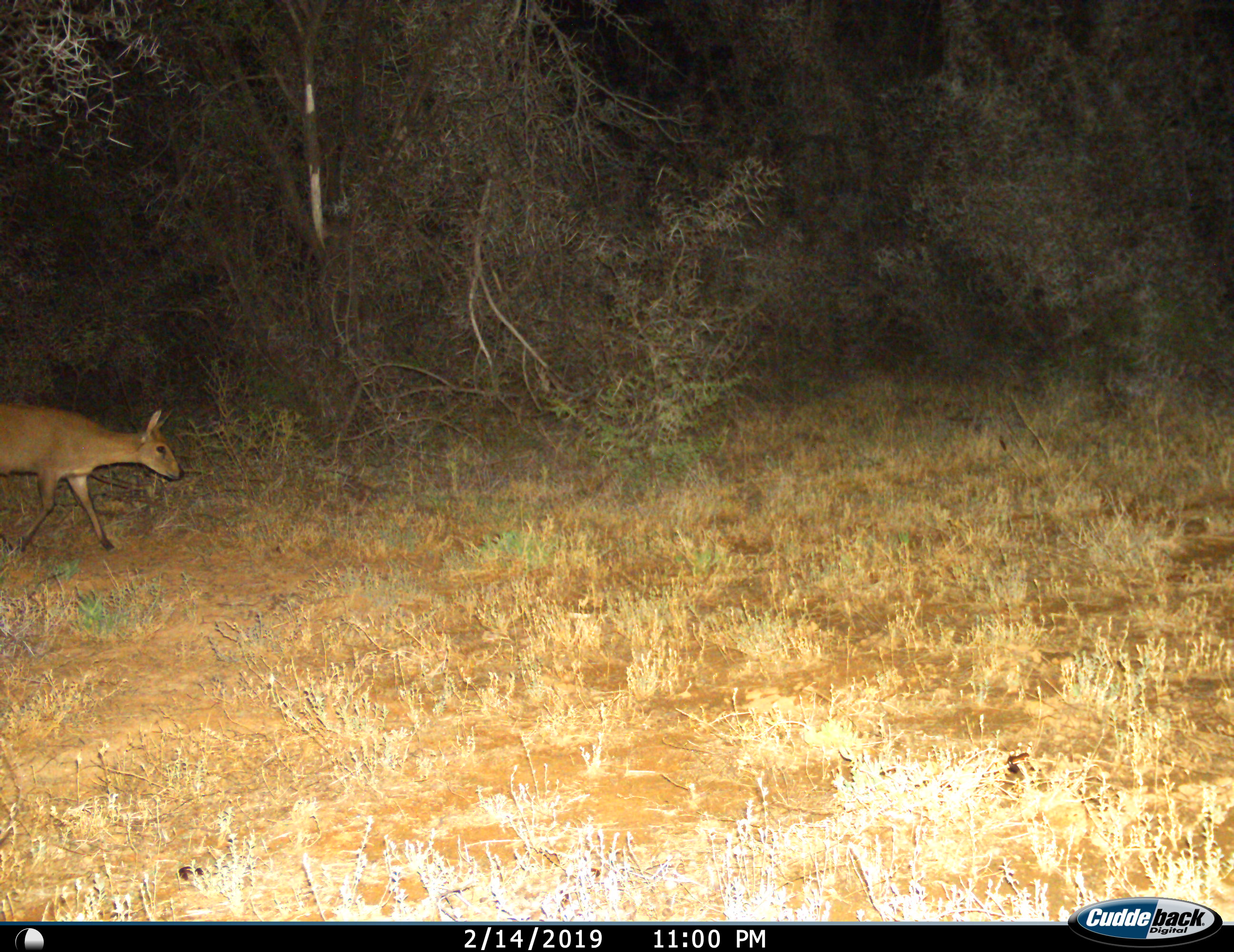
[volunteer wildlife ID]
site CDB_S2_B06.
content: unidentified animal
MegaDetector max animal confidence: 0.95